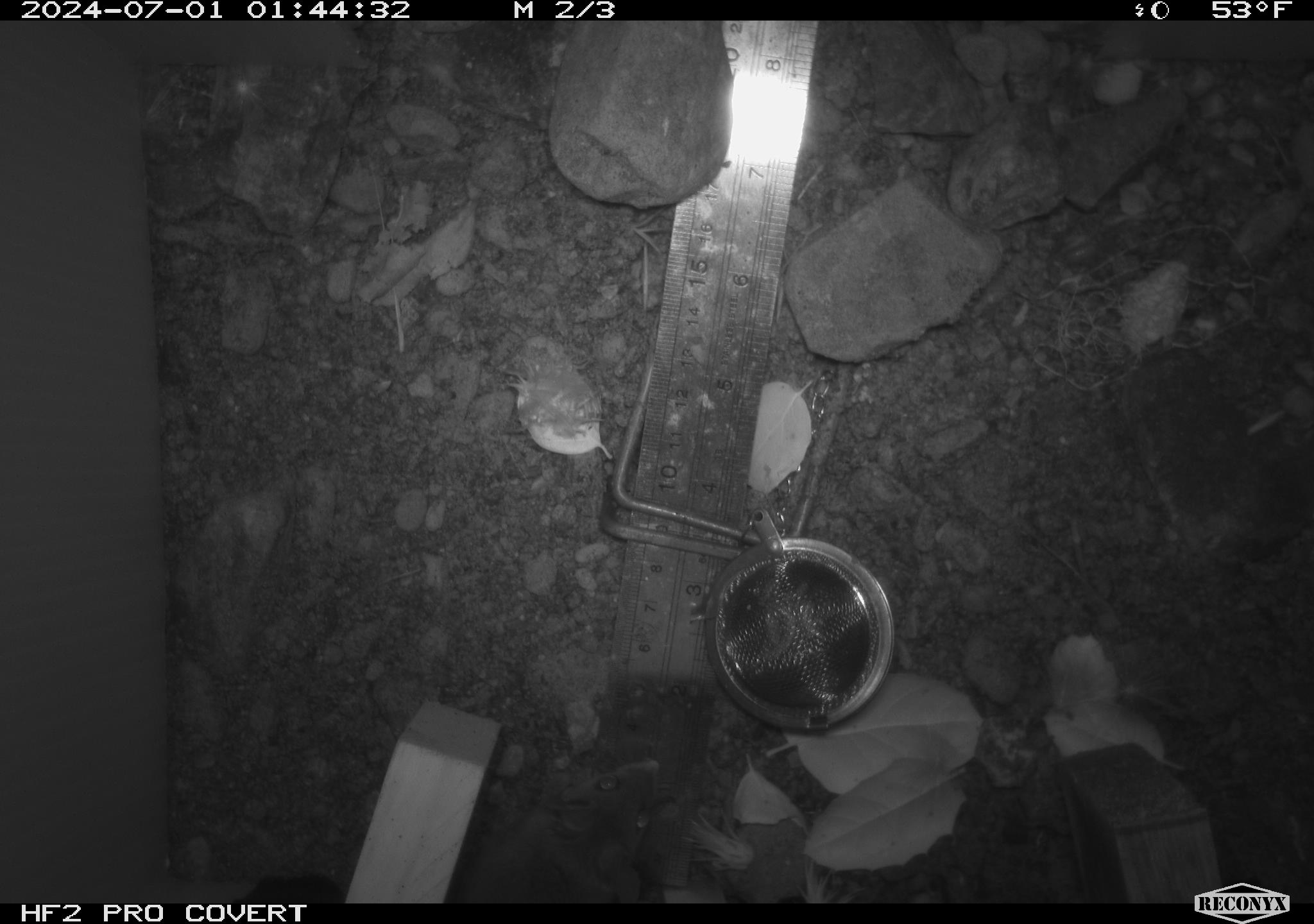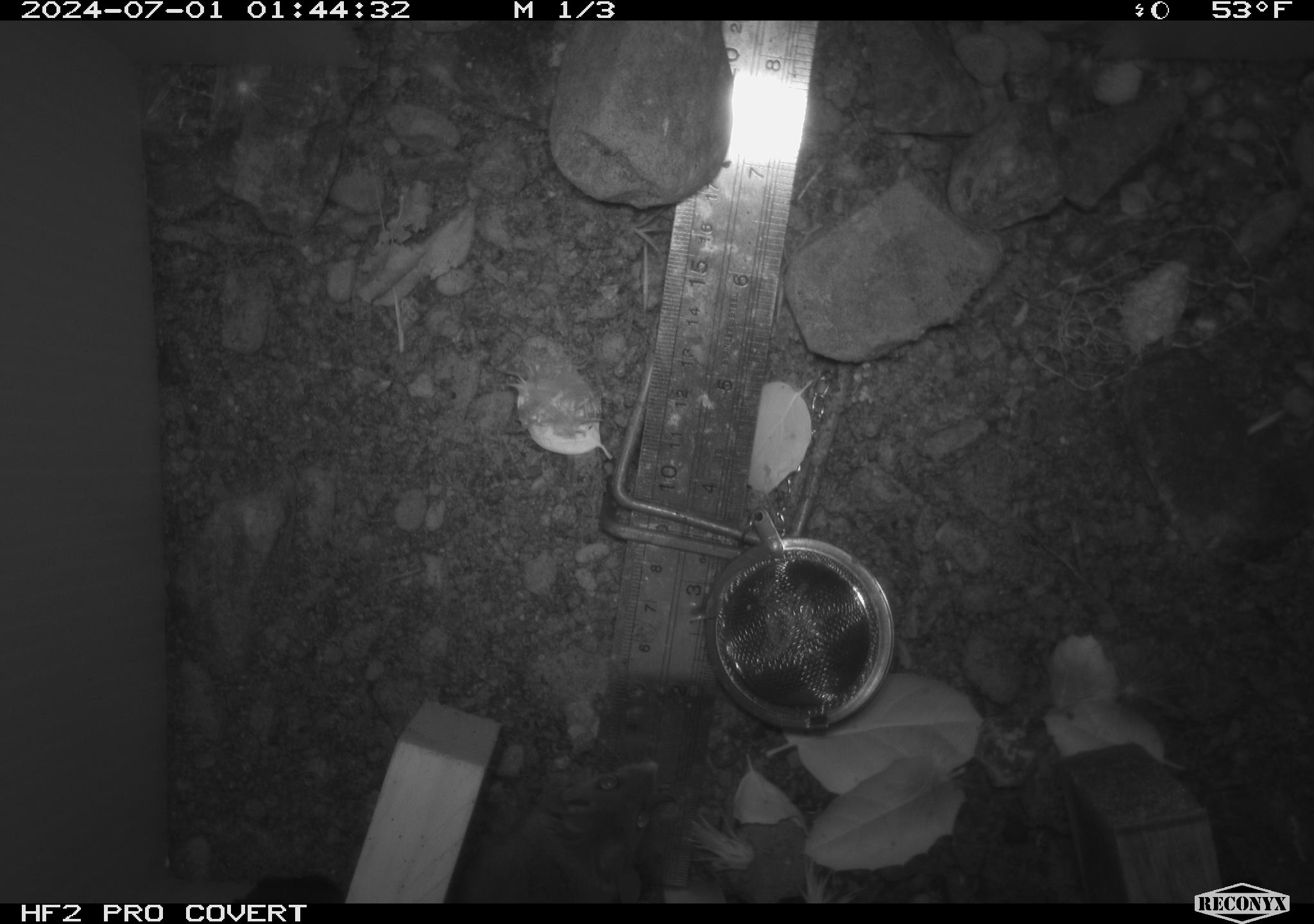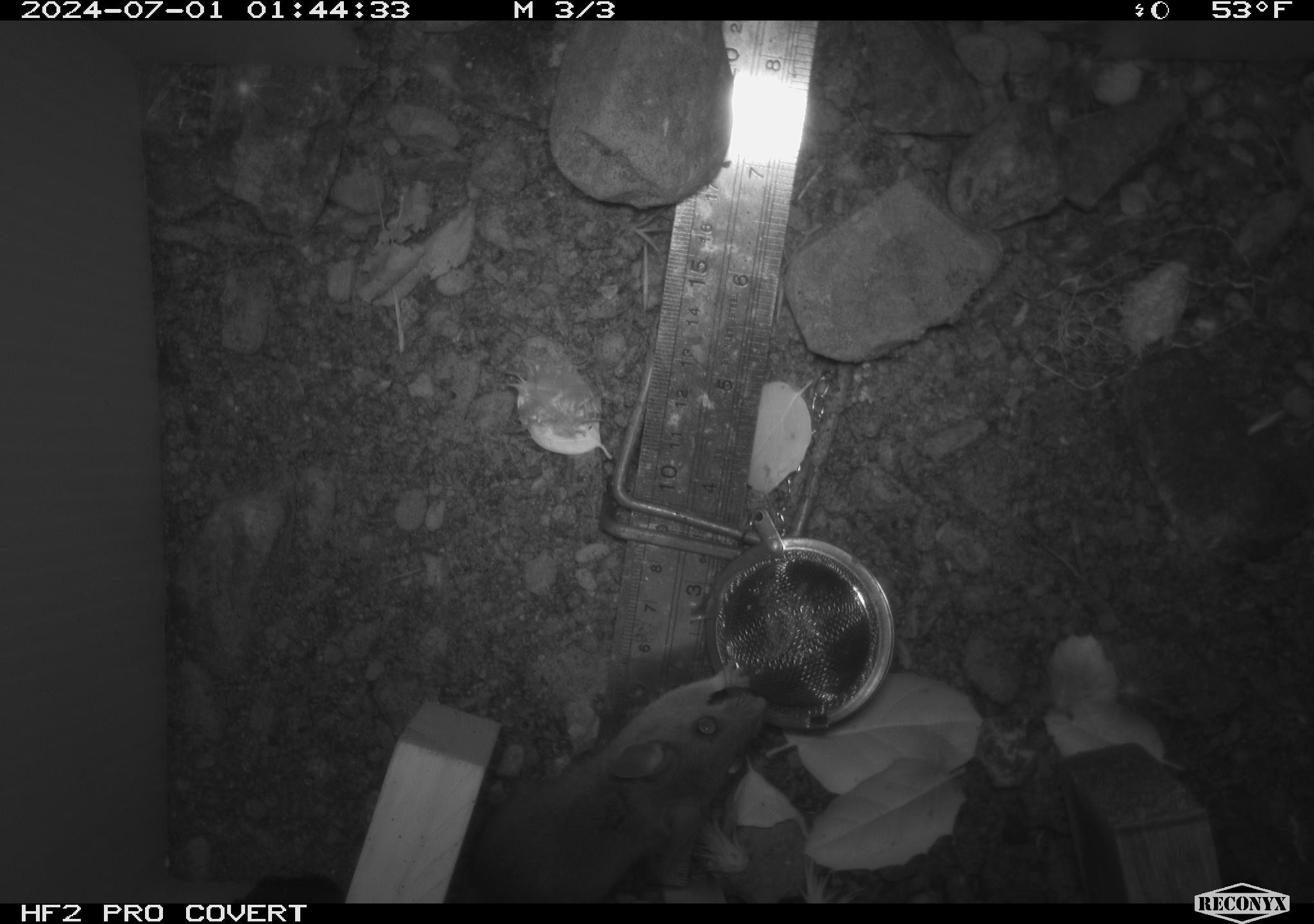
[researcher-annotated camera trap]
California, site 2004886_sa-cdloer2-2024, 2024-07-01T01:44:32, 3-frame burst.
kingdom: Animalia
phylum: Chordata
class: Mammalia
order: Rodentia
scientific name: Rodentia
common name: mouse species